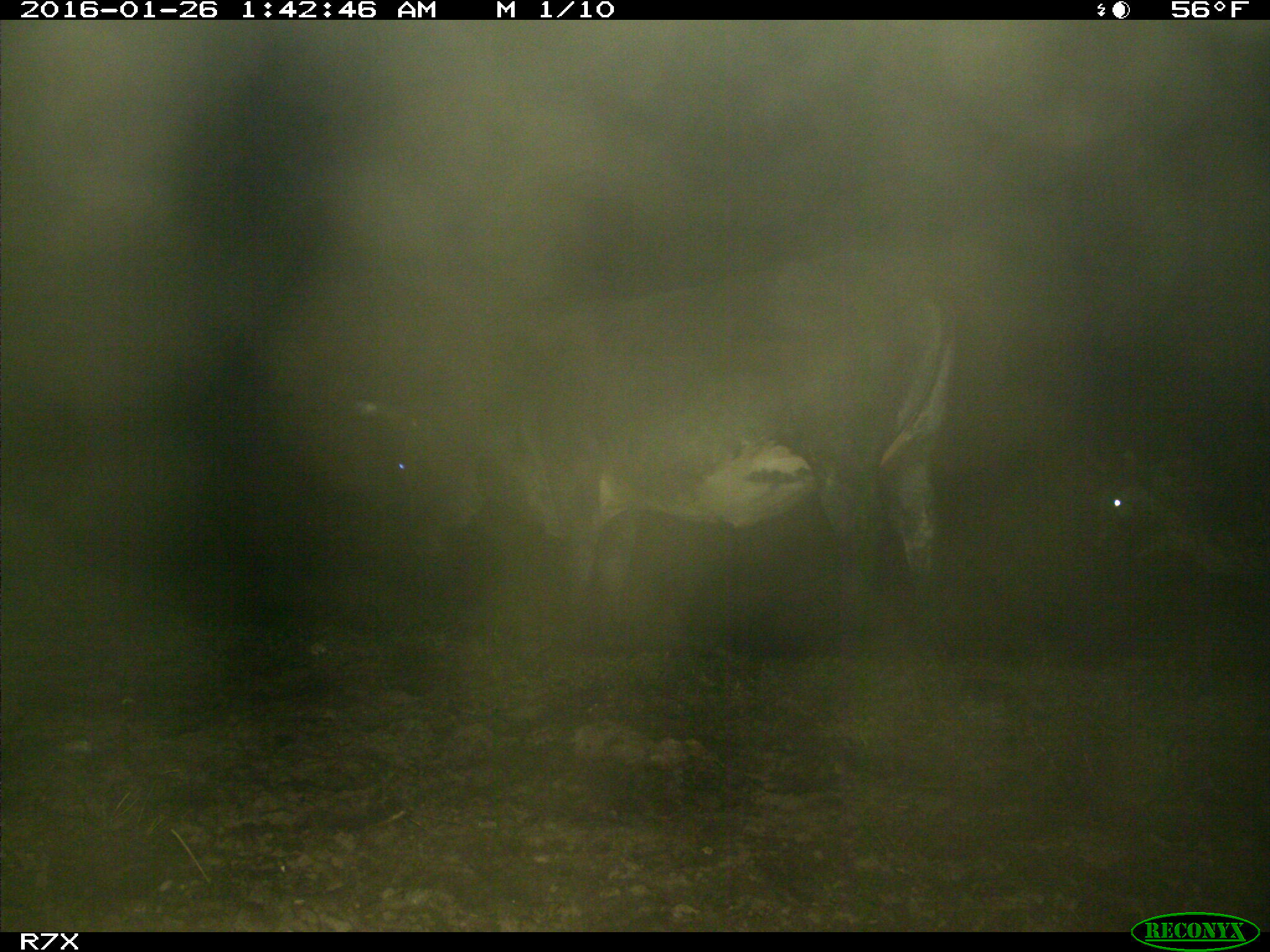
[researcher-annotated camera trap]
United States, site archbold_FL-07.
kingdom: Animalia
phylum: Chordata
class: Mammalia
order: Artiodactyla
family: Bovidae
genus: Bos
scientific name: Bos taurus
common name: domestic cow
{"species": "Bos taurus (domestic cow)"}